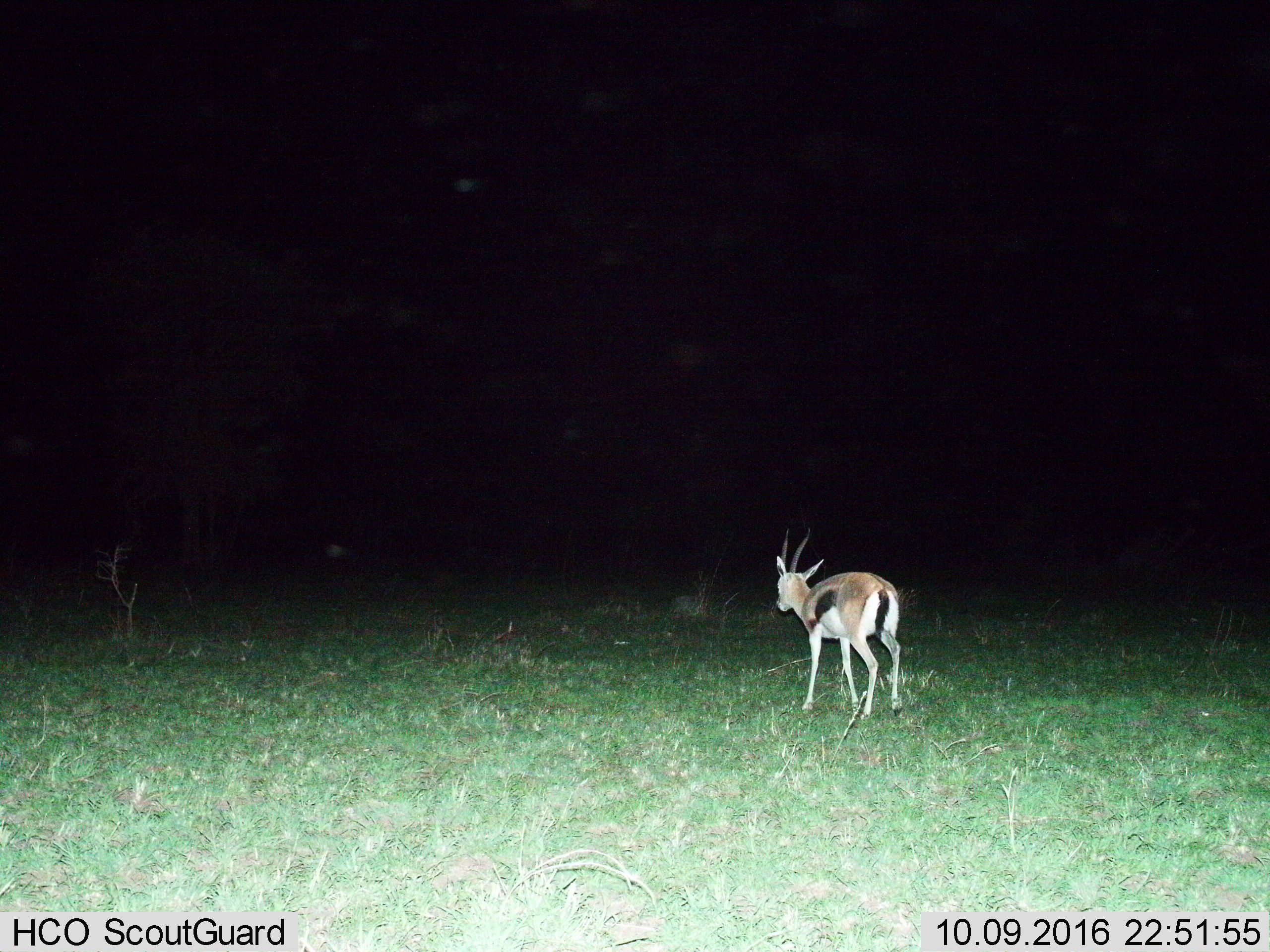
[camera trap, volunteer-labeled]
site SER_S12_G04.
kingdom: Animalia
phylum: Chordata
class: Mammalia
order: Artiodactyla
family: Bovidae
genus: Eudorcas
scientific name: Eudorcas thomsonii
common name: thomson's gazelle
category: gazellethomsons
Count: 1.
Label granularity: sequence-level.